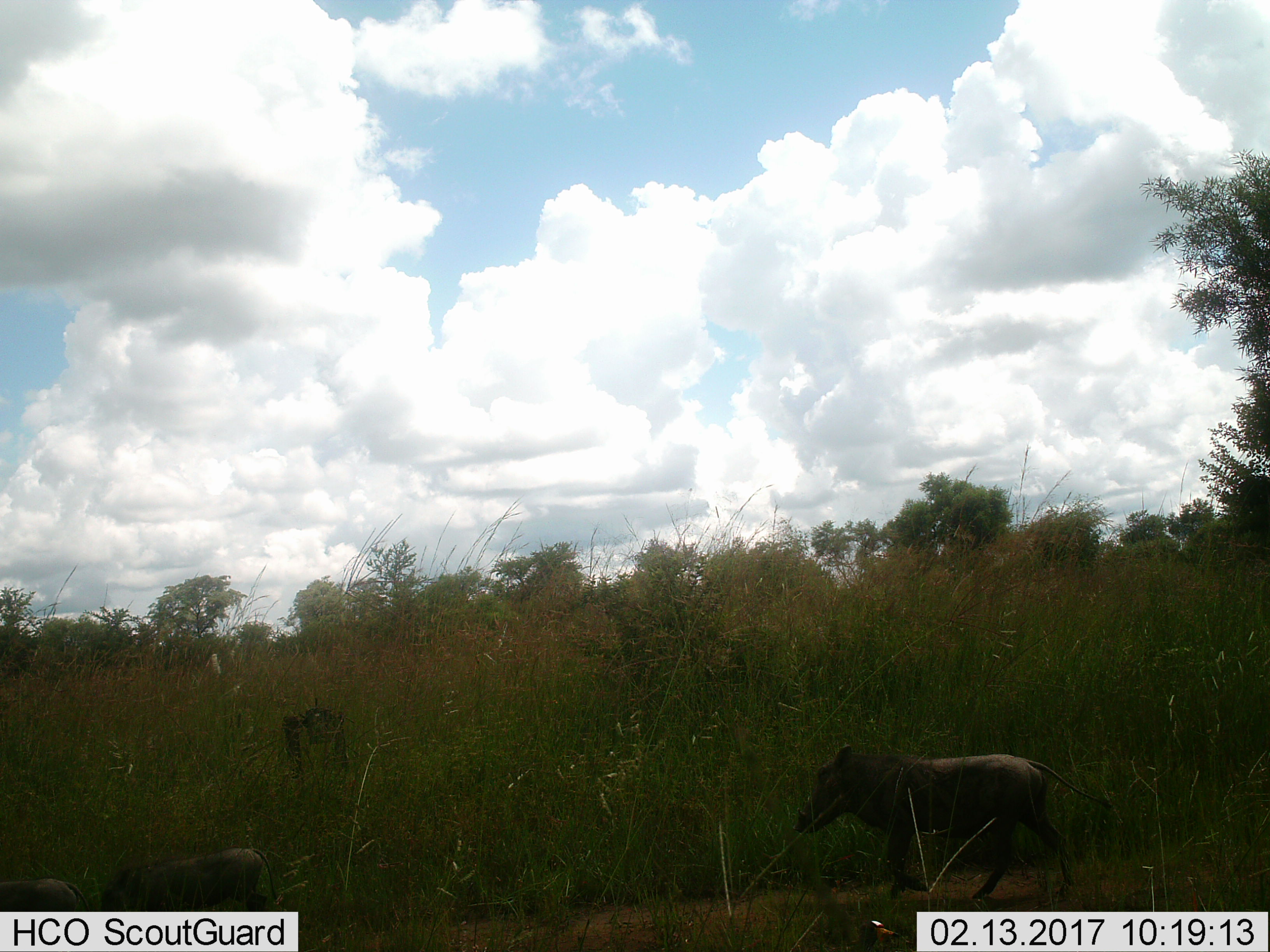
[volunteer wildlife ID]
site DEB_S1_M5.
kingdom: Animalia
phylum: Chordata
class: Mammalia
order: Artiodactyla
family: Suidae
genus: Phacochoerus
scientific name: Phacochoerus africanus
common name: warthog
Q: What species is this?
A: Warthog (Phacochoerus africanus).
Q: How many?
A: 3.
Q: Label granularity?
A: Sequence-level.